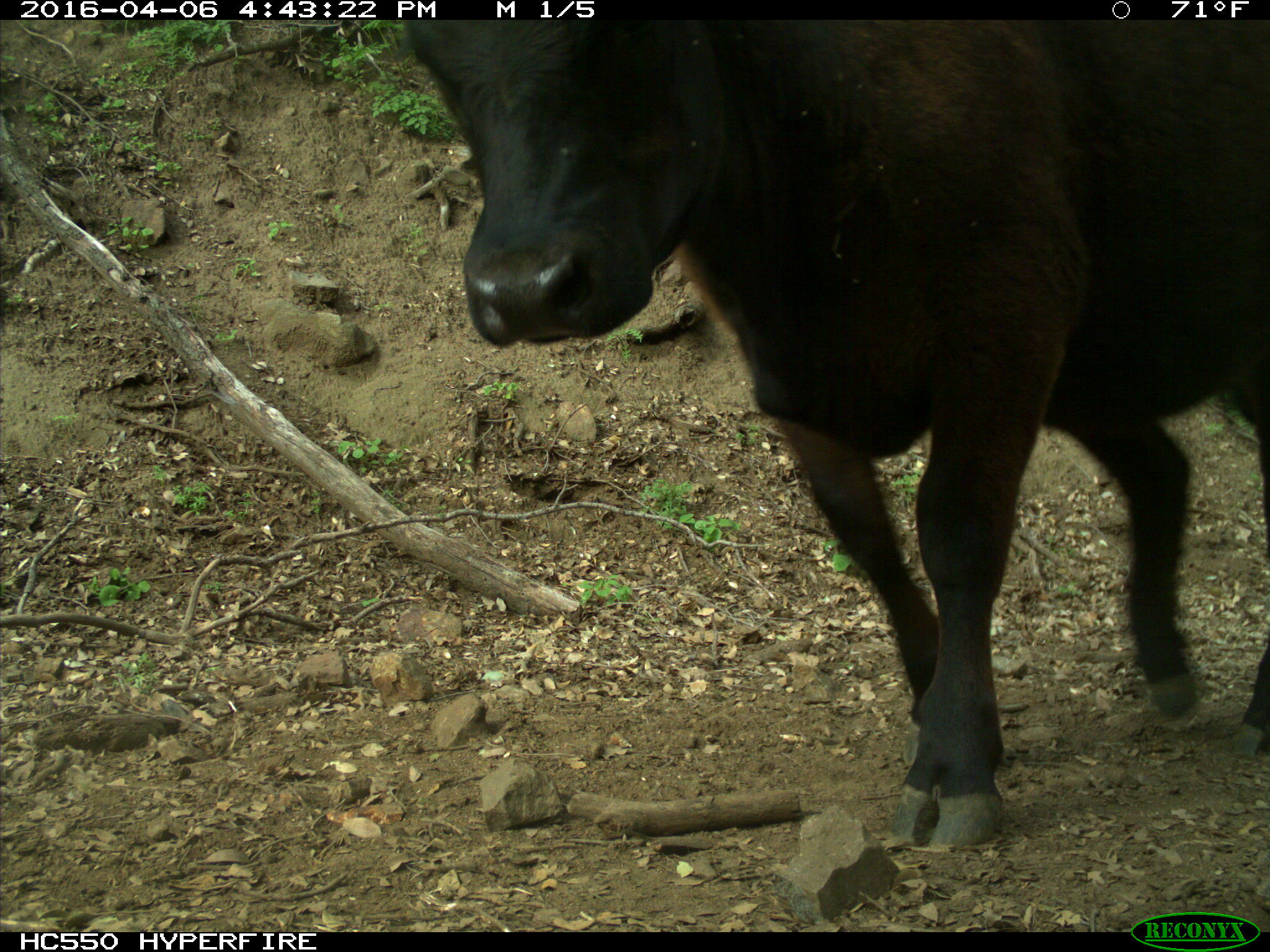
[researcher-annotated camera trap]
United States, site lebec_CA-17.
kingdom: Animalia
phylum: Chordata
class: Mammalia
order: Artiodactyla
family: Bovidae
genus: Bos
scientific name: Bos taurus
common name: domestic cow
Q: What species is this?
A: Bos taurus (domestic cow).